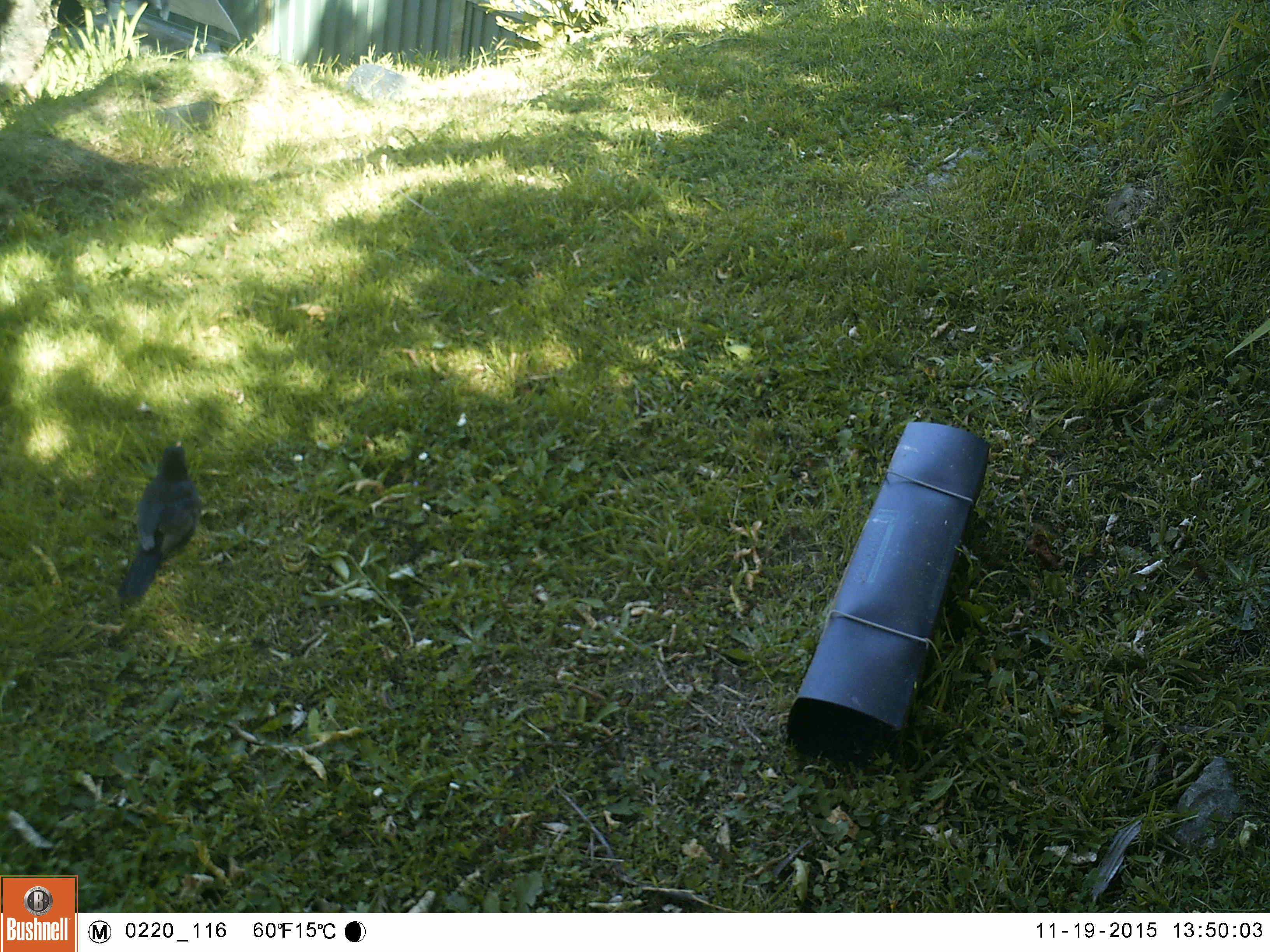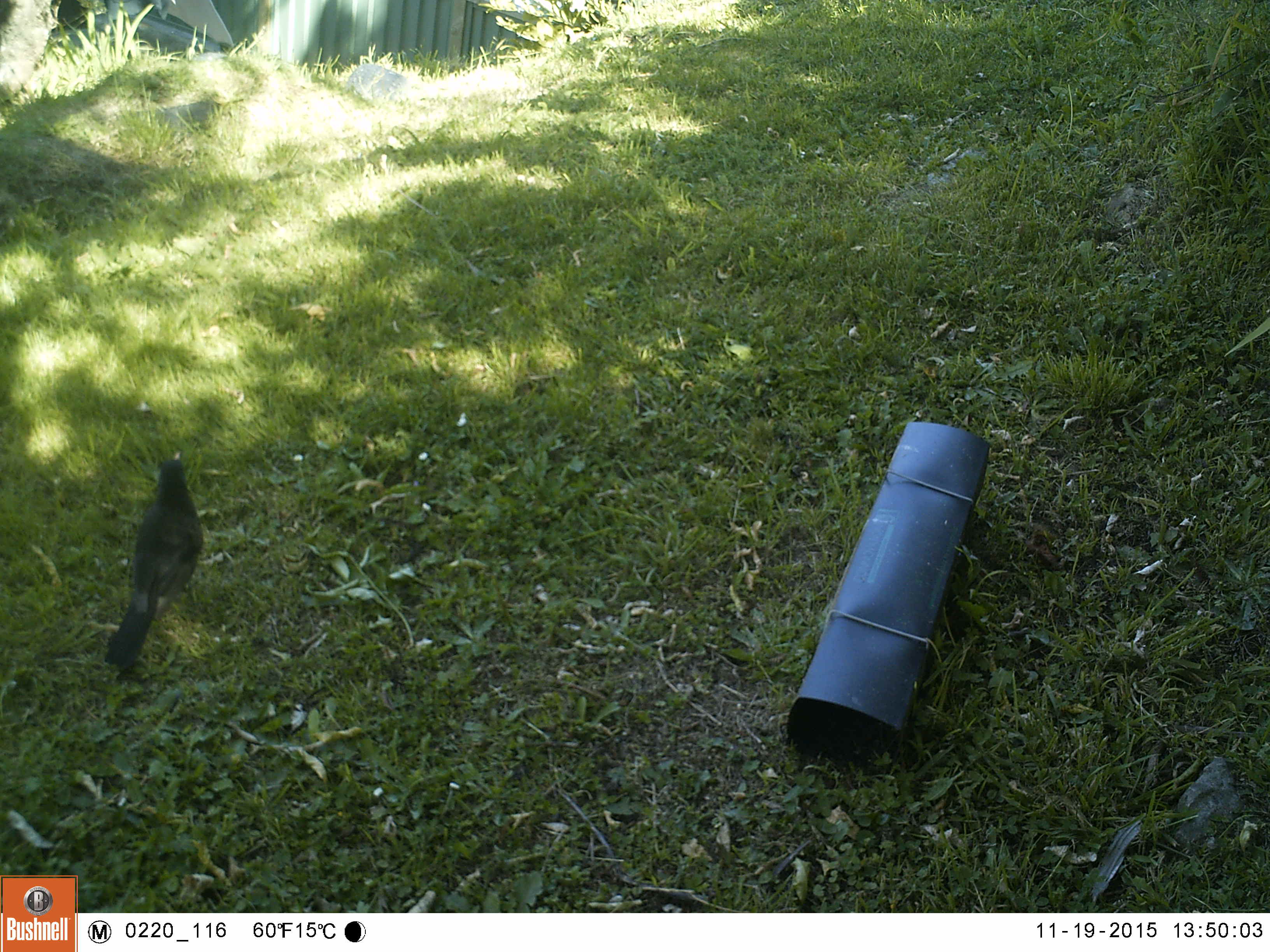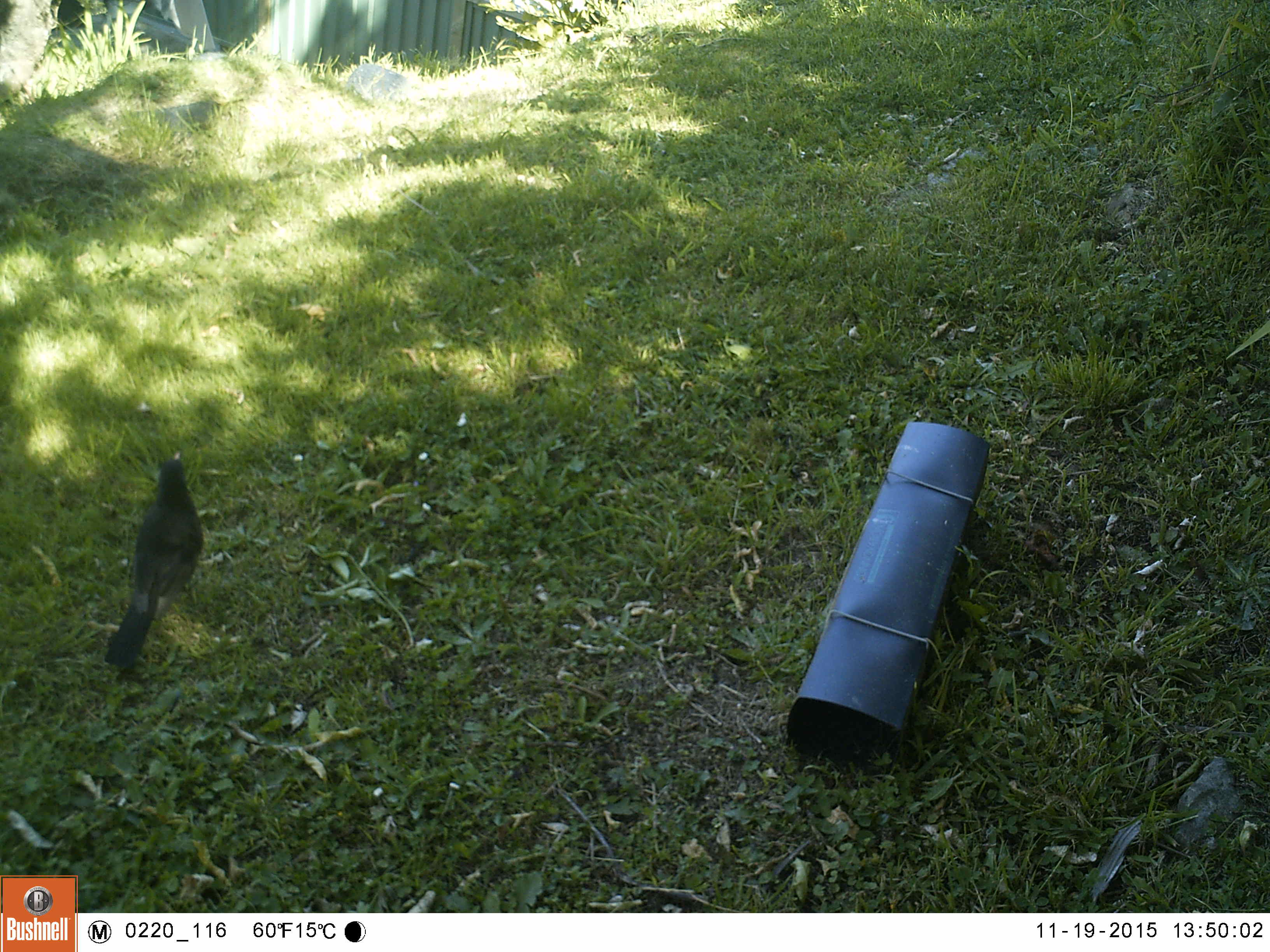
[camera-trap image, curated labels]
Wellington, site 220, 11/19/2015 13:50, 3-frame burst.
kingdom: Animalia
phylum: Chordata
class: Aves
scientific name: Aves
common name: bird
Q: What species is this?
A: Bird (Aves).